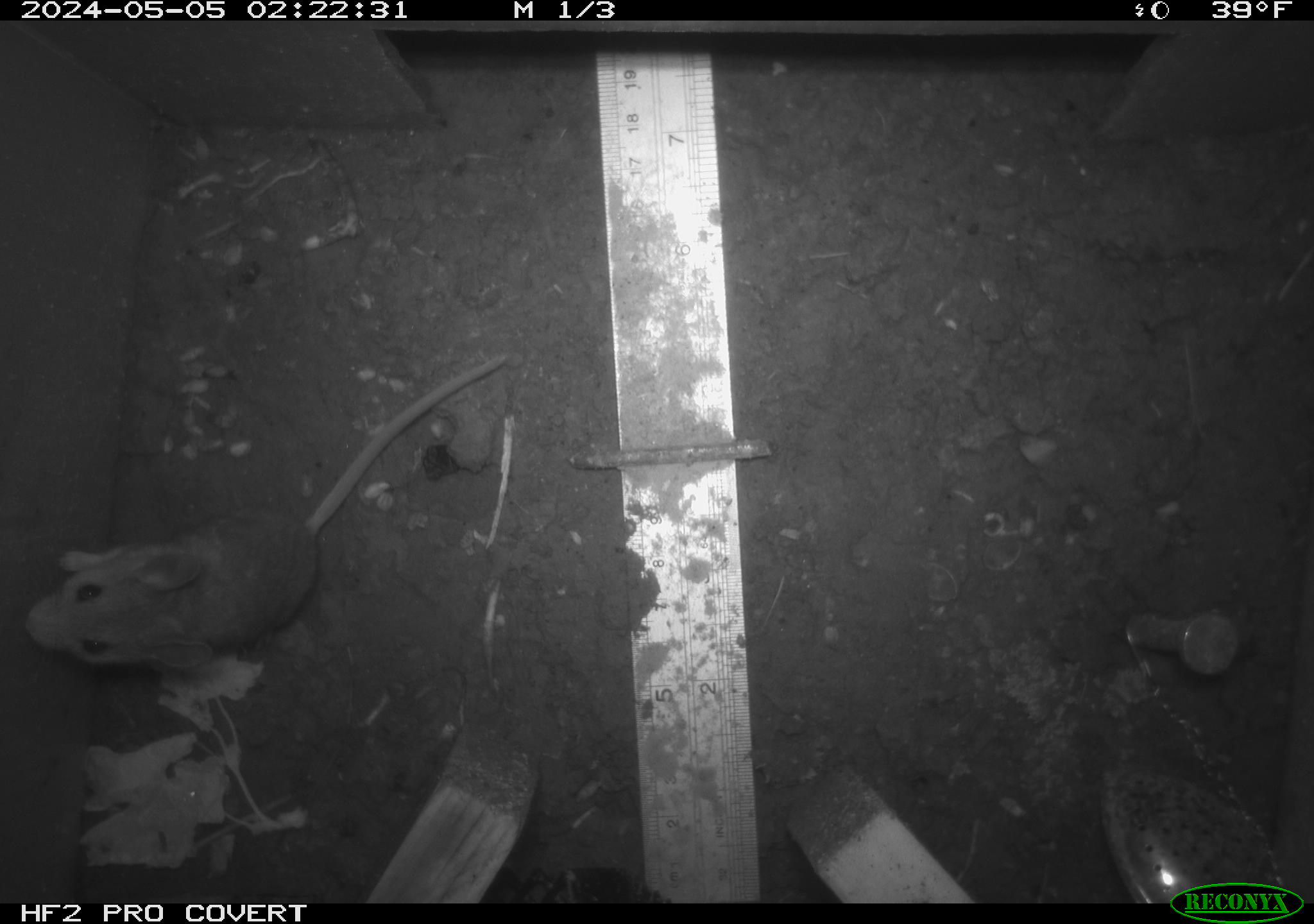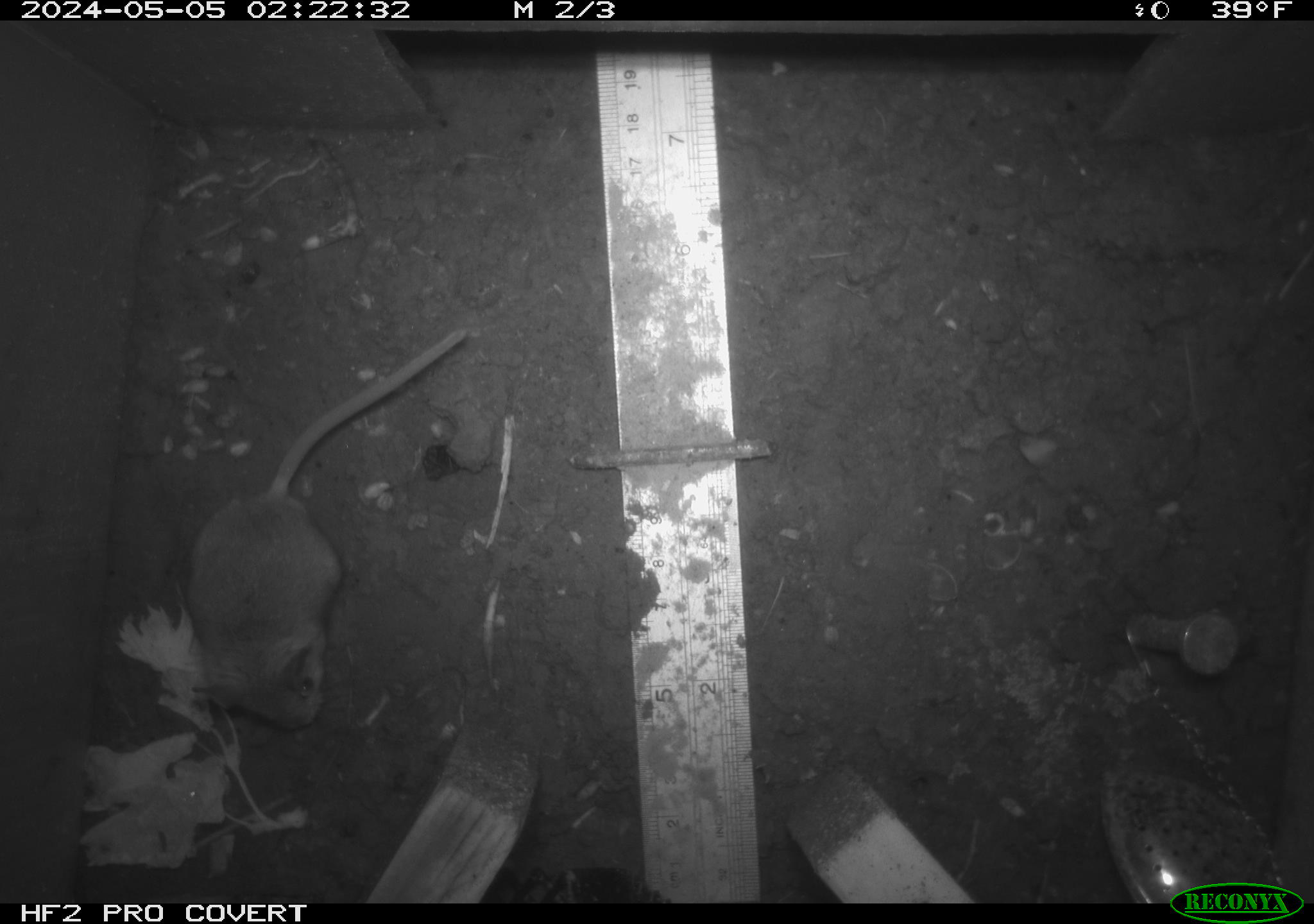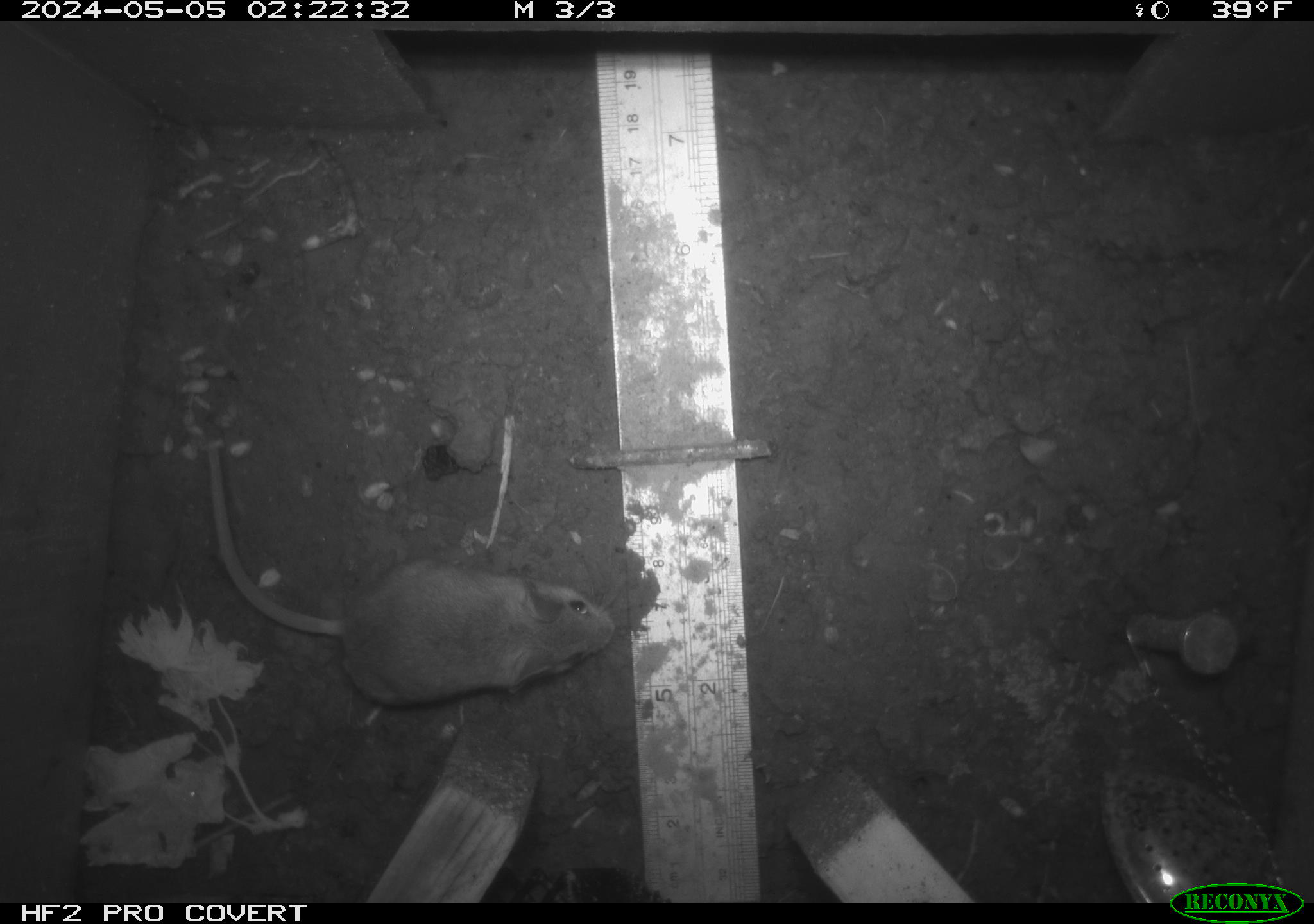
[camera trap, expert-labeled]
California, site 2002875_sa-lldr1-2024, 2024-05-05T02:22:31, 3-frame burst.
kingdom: Animalia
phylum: Chordata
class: Mammalia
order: Rodentia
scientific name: Rodentia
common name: mouse species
Mouse species (Rodentia).